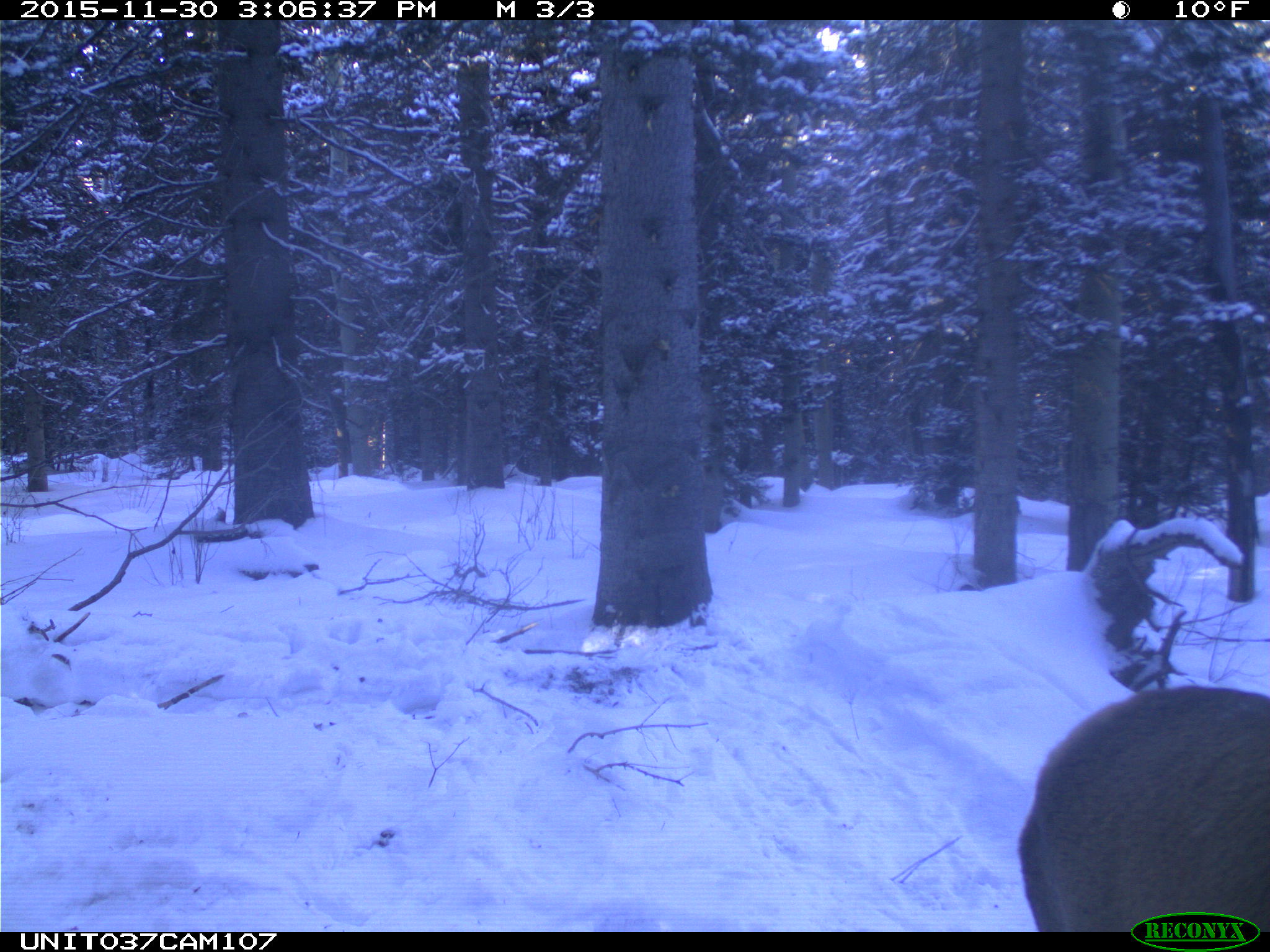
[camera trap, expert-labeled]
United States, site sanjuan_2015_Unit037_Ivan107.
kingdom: Animalia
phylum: Chordata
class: Mammalia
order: Artiodactyla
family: Cervidae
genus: Cervus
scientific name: Cervus elaphus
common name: red deer